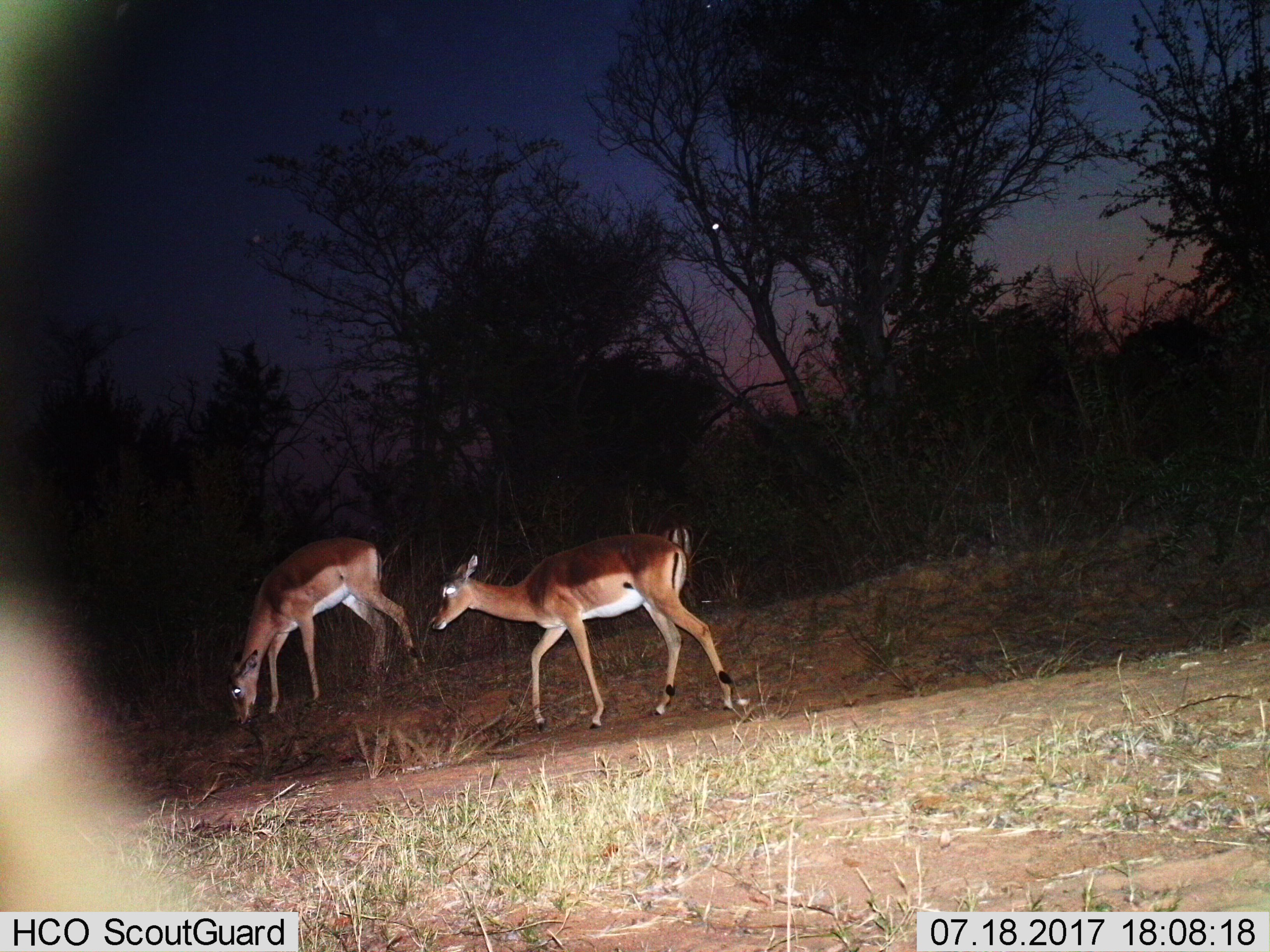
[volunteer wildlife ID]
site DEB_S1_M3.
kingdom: Animalia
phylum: Chordata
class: Mammalia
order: Artiodactyla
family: Bovidae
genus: Aepyceros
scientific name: Aepyceros melampus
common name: impala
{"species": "impala (Aepyceros melampus)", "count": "3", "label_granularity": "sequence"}